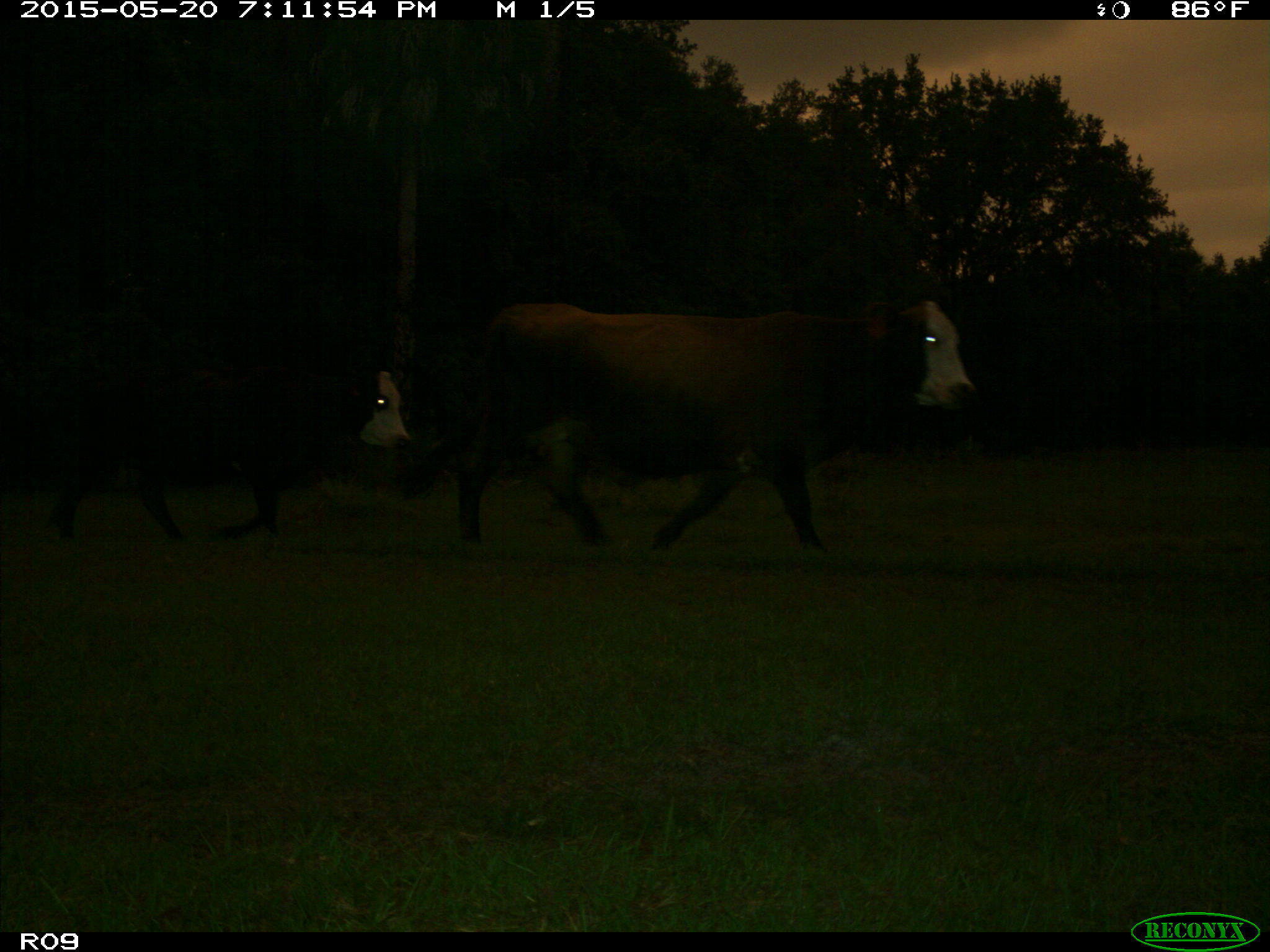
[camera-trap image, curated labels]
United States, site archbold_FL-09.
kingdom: Animalia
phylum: Chordata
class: Mammalia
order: Artiodactyla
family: Bovidae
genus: Bos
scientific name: Bos taurus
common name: domestic cow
Bos taurus (domestic cow).